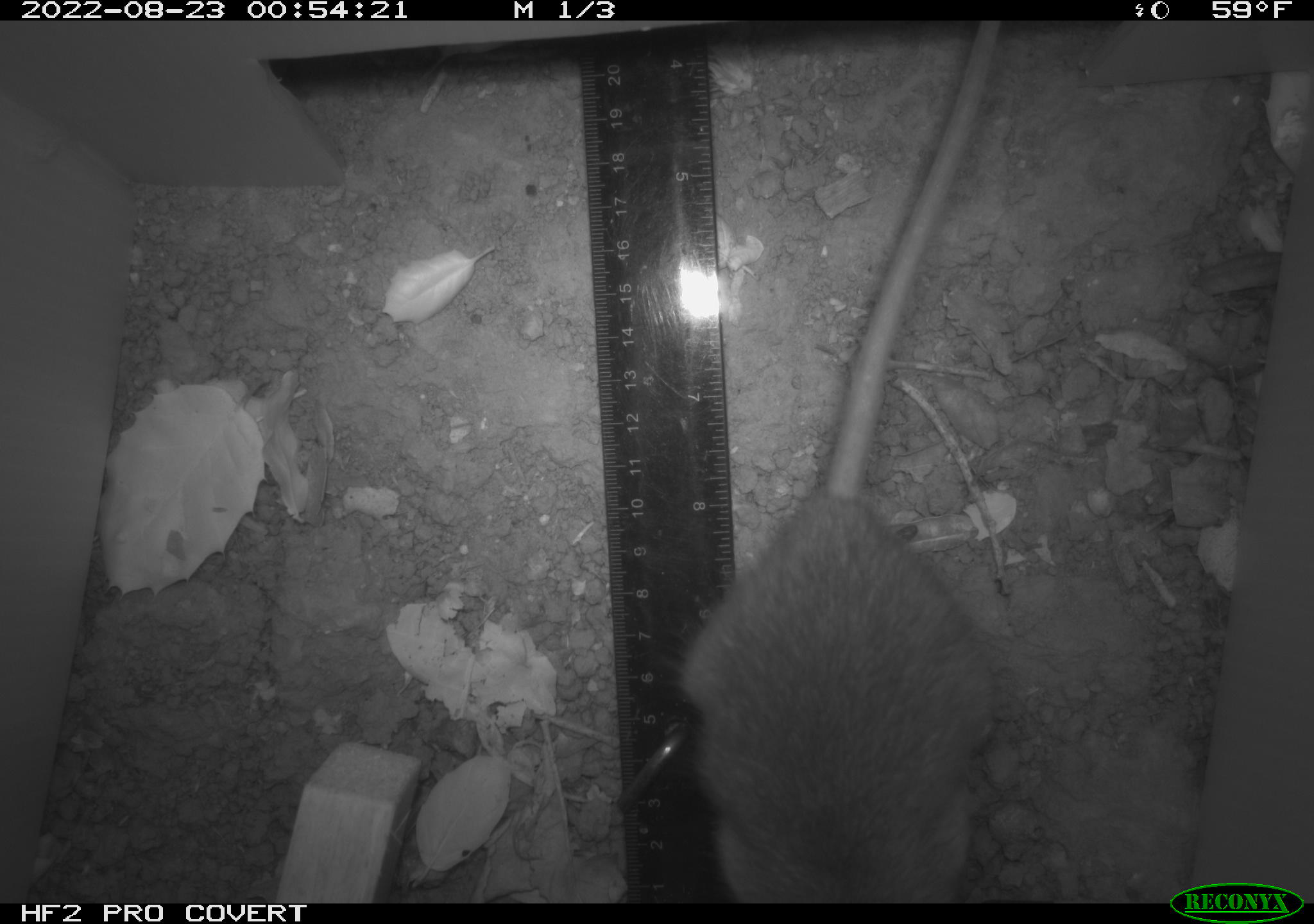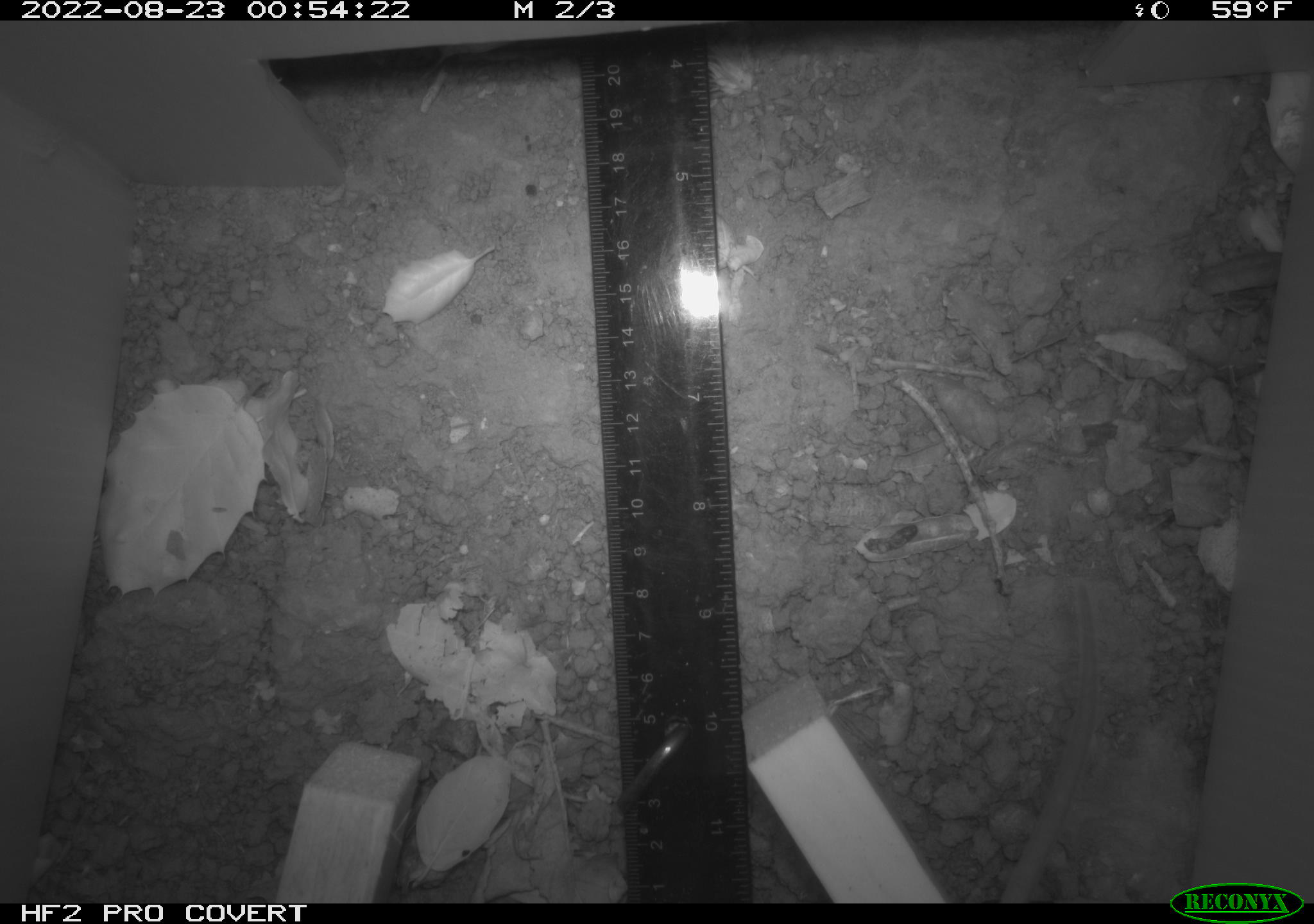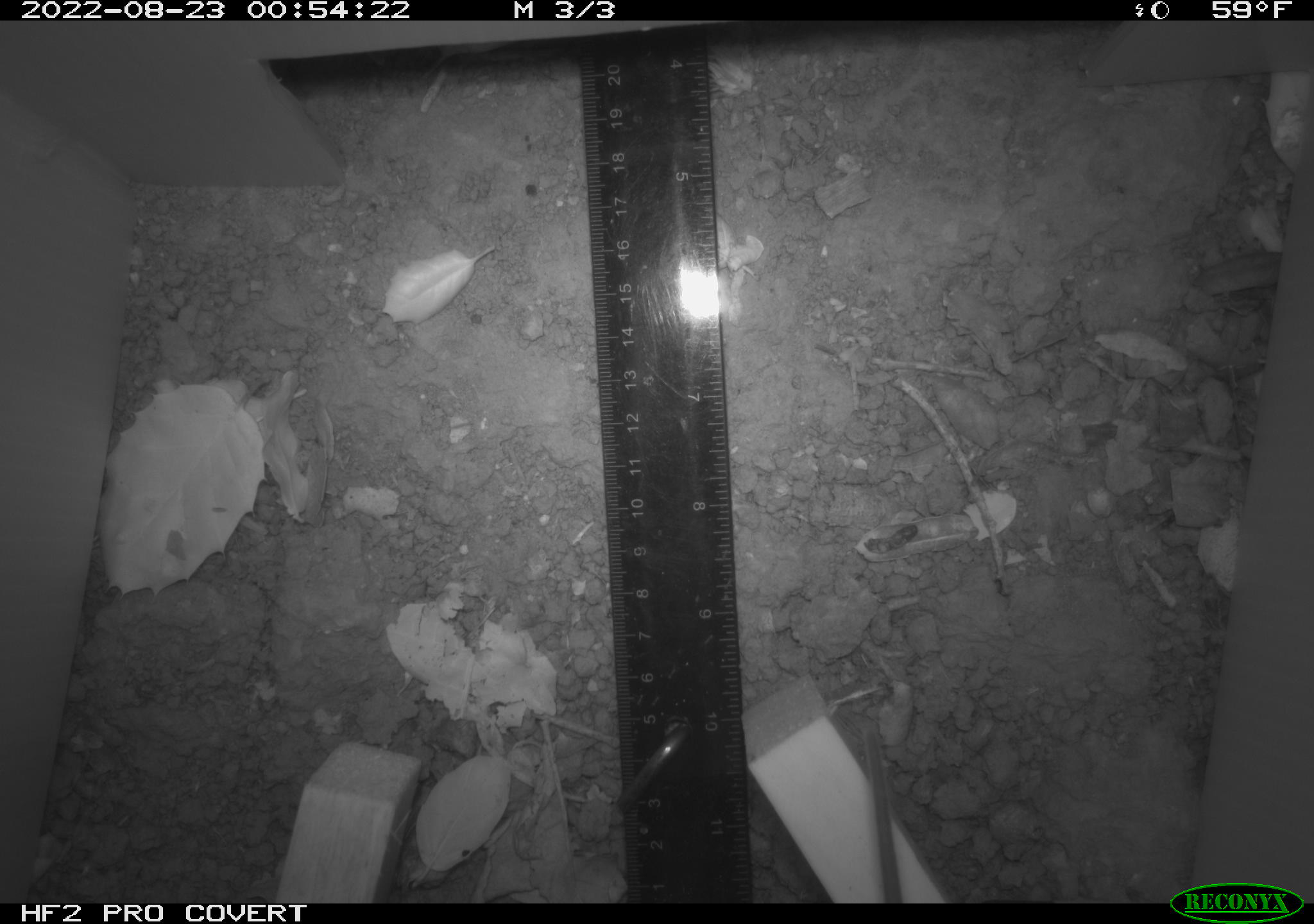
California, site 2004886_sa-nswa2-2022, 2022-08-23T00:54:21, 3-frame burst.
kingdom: Animalia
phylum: Chordata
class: Mammalia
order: Rodentia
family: Muridae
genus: Rattus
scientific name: Rattus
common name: rat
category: rattus species